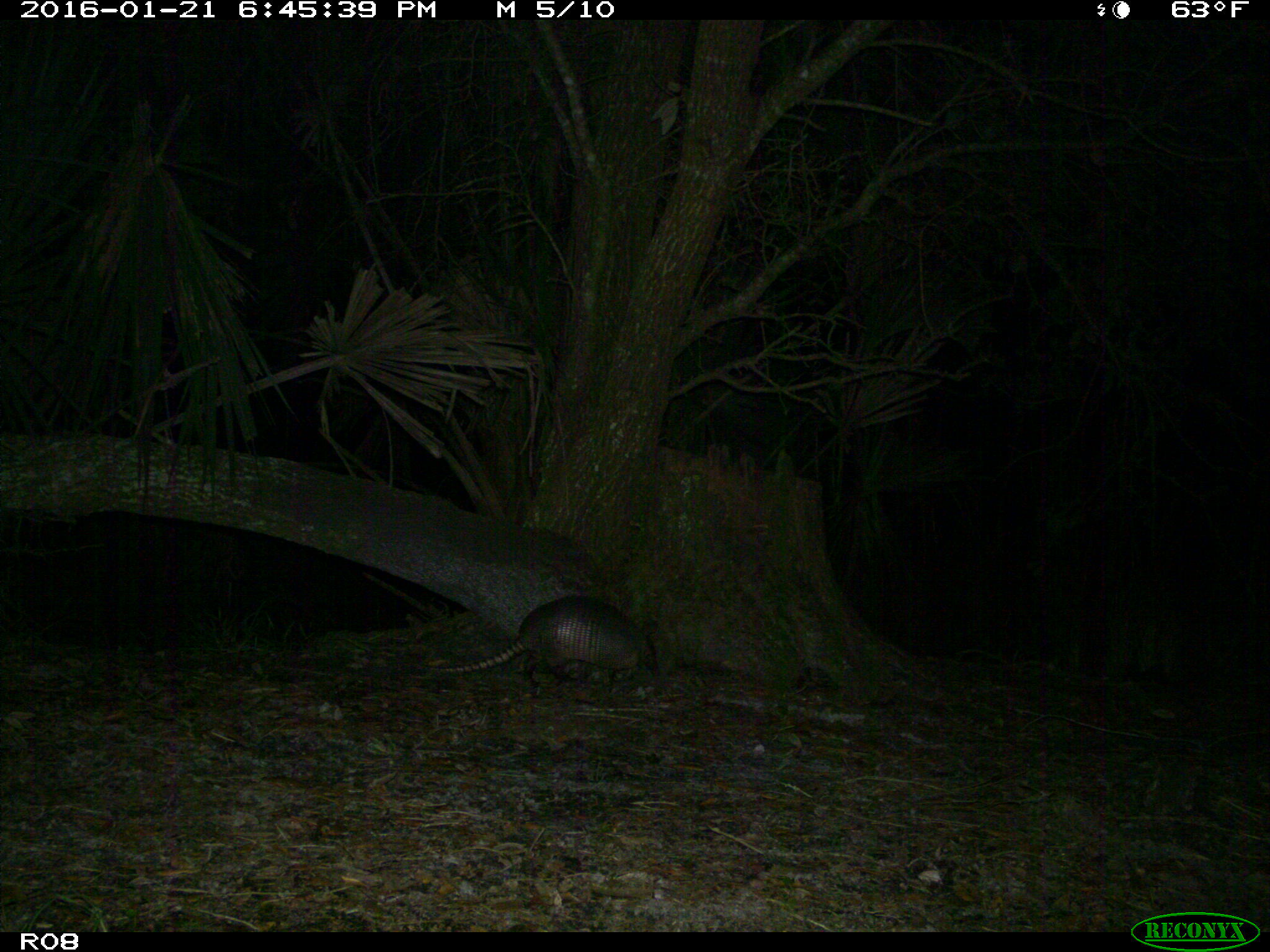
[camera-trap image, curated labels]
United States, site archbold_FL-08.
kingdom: Animalia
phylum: Chordata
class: Mammalia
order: Cingulata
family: Dasypodidae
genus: Dasypus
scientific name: Dasypus novemcinctus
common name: nine-banded armadillo